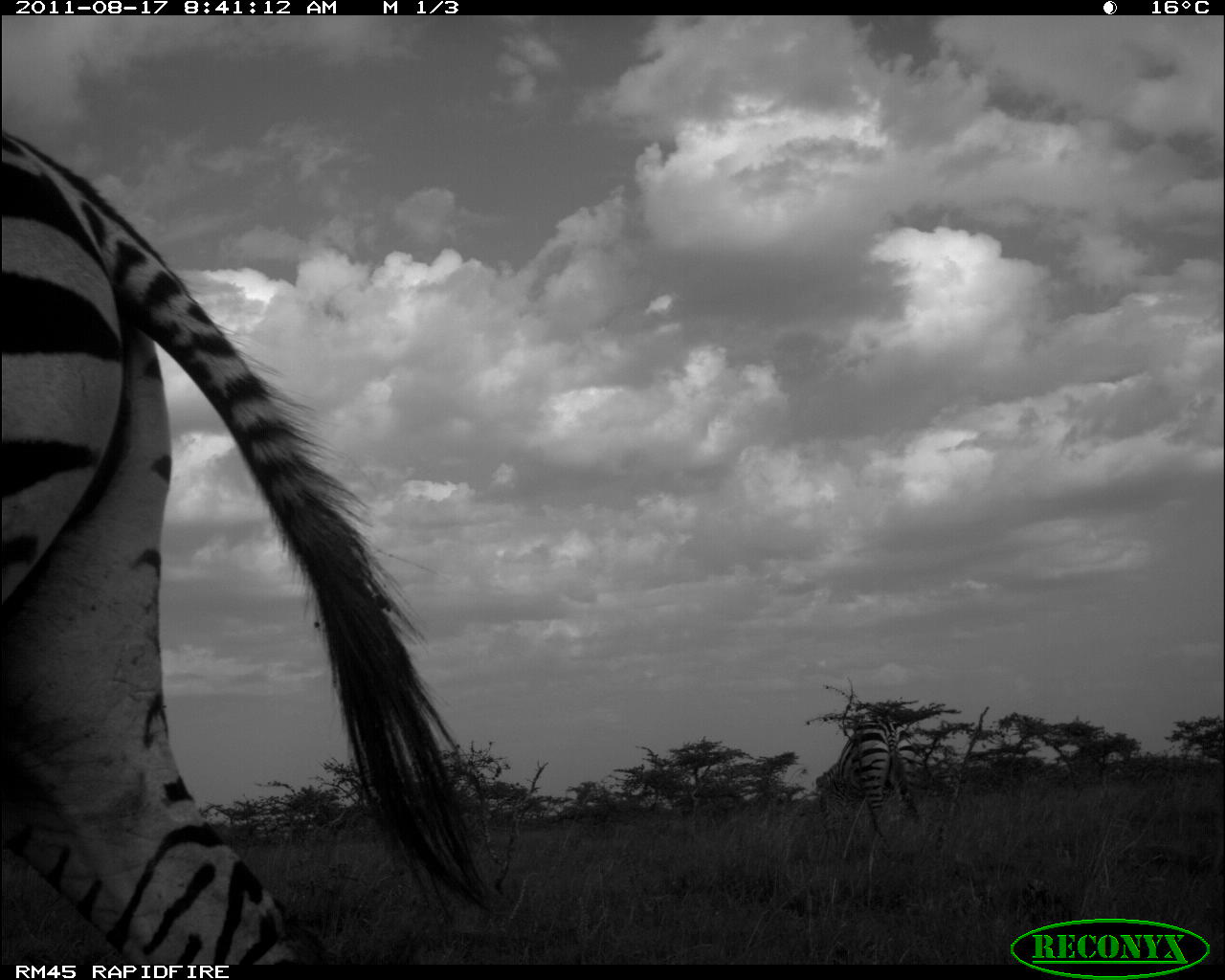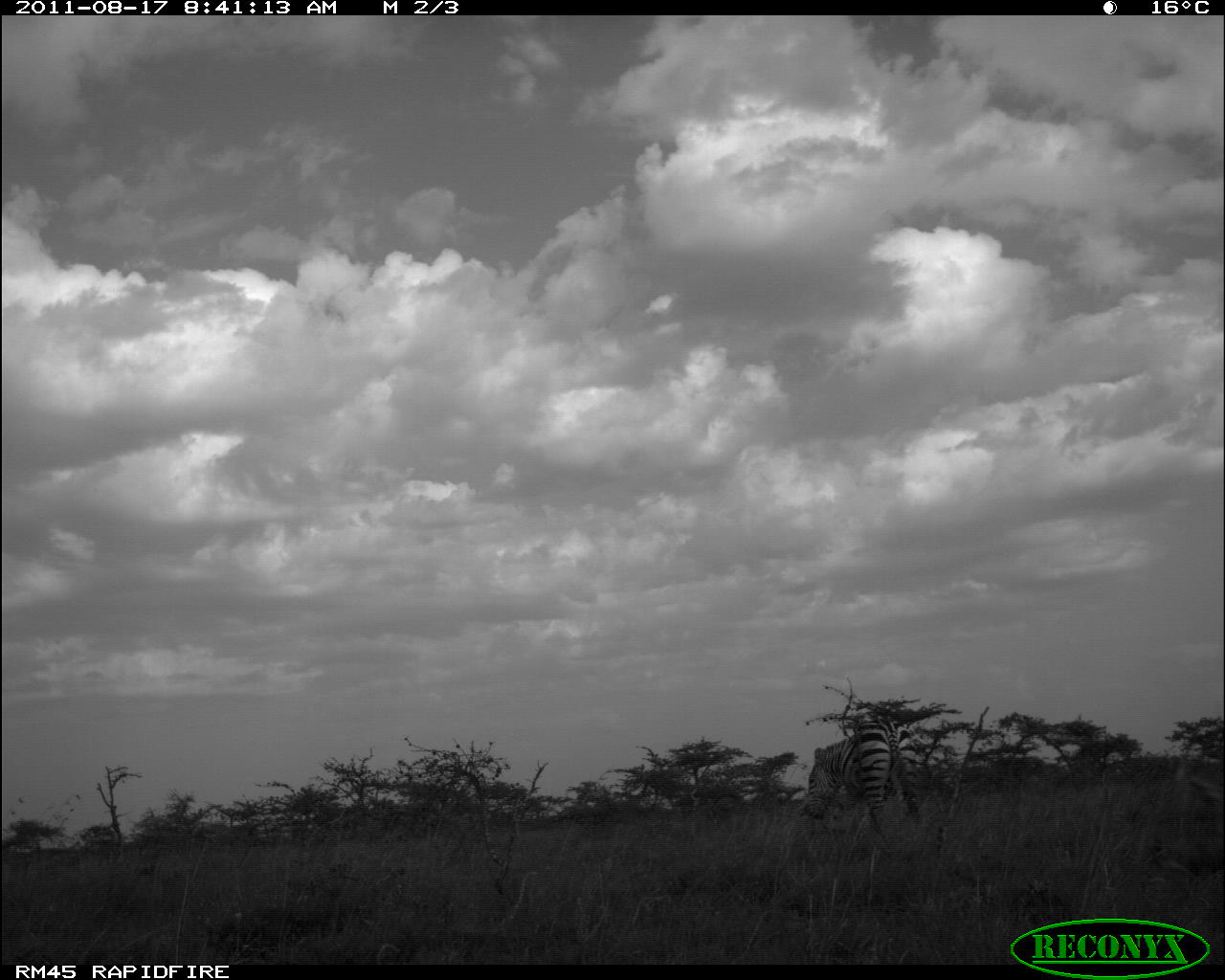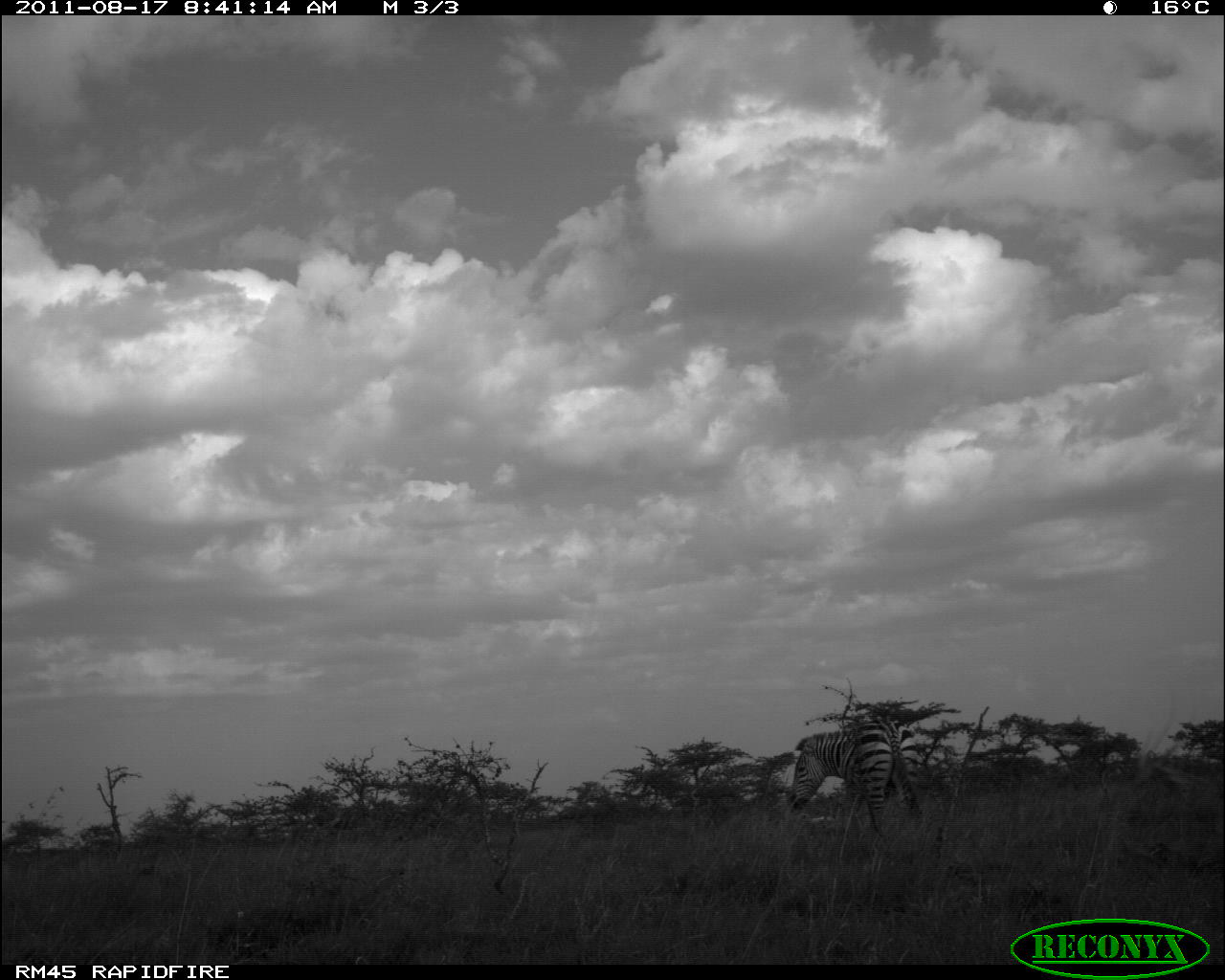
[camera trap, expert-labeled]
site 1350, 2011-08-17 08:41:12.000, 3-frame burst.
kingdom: Animalia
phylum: Chordata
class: Mammalia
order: Perissodactyla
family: Equidae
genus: Equus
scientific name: Equus quagga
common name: plains zebra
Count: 2.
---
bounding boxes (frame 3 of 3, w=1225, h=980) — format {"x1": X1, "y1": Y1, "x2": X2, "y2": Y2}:
equus quagga: {"x1": 783, "y1": 715, "x2": 923, "y2": 845}